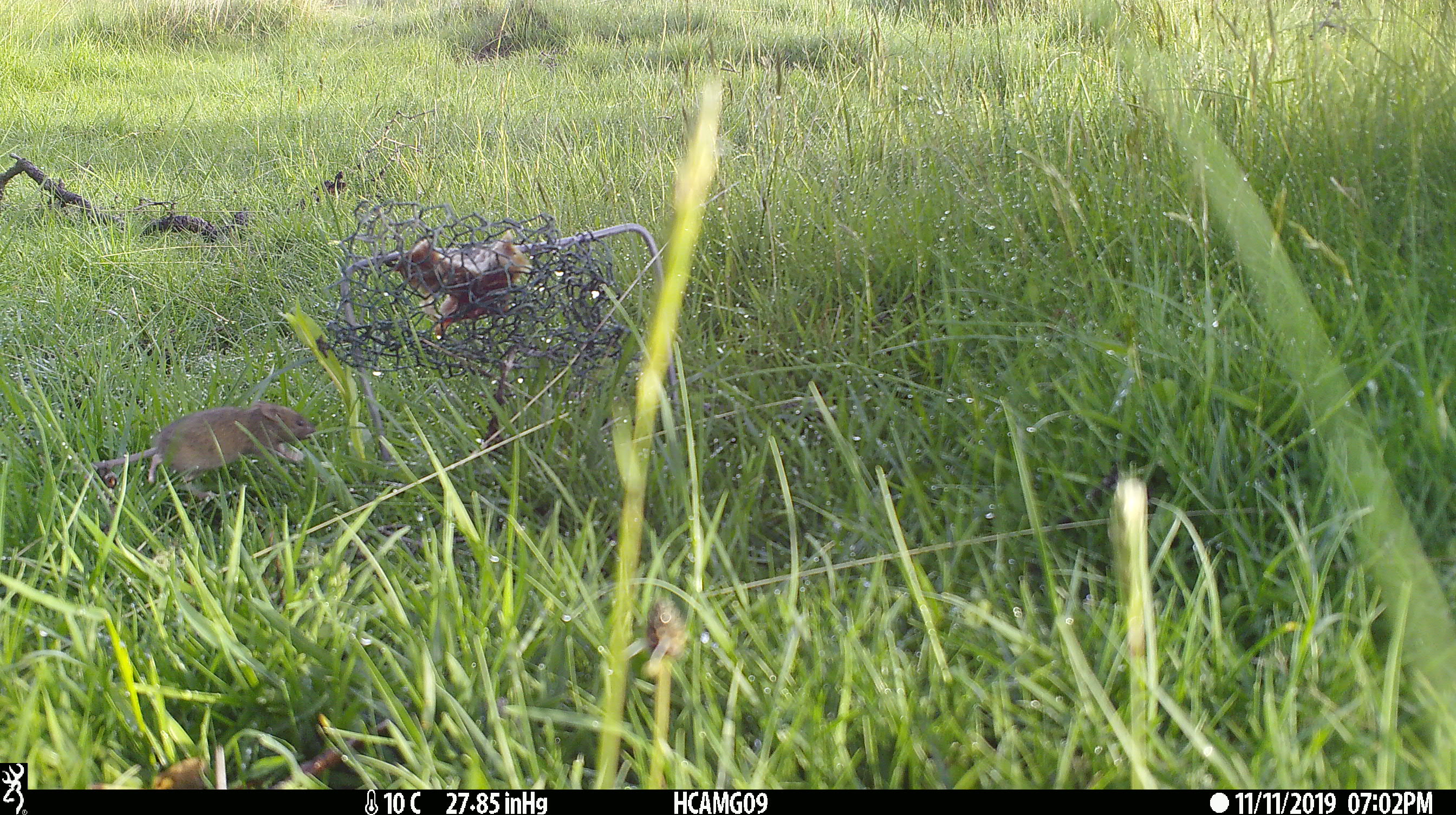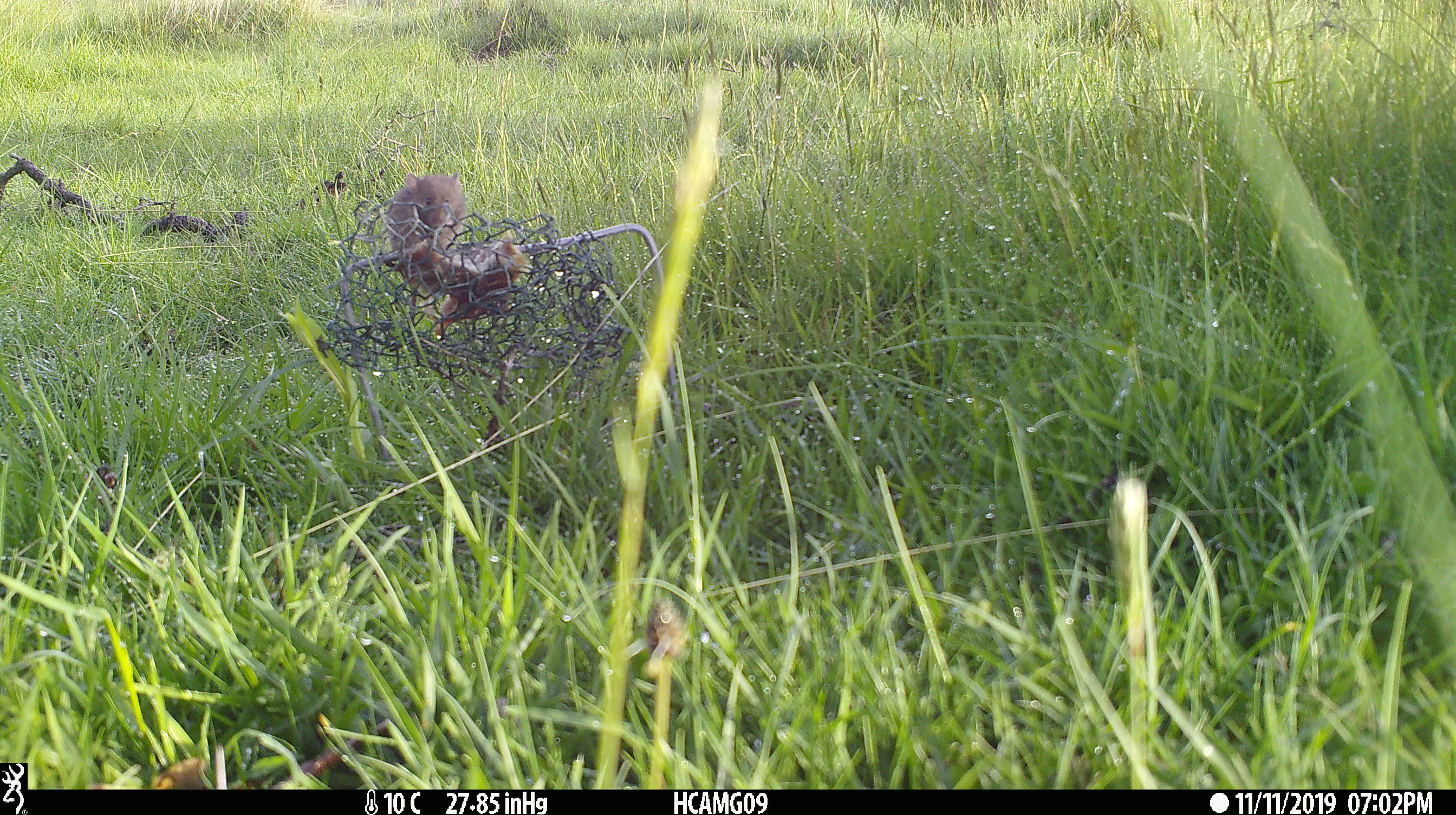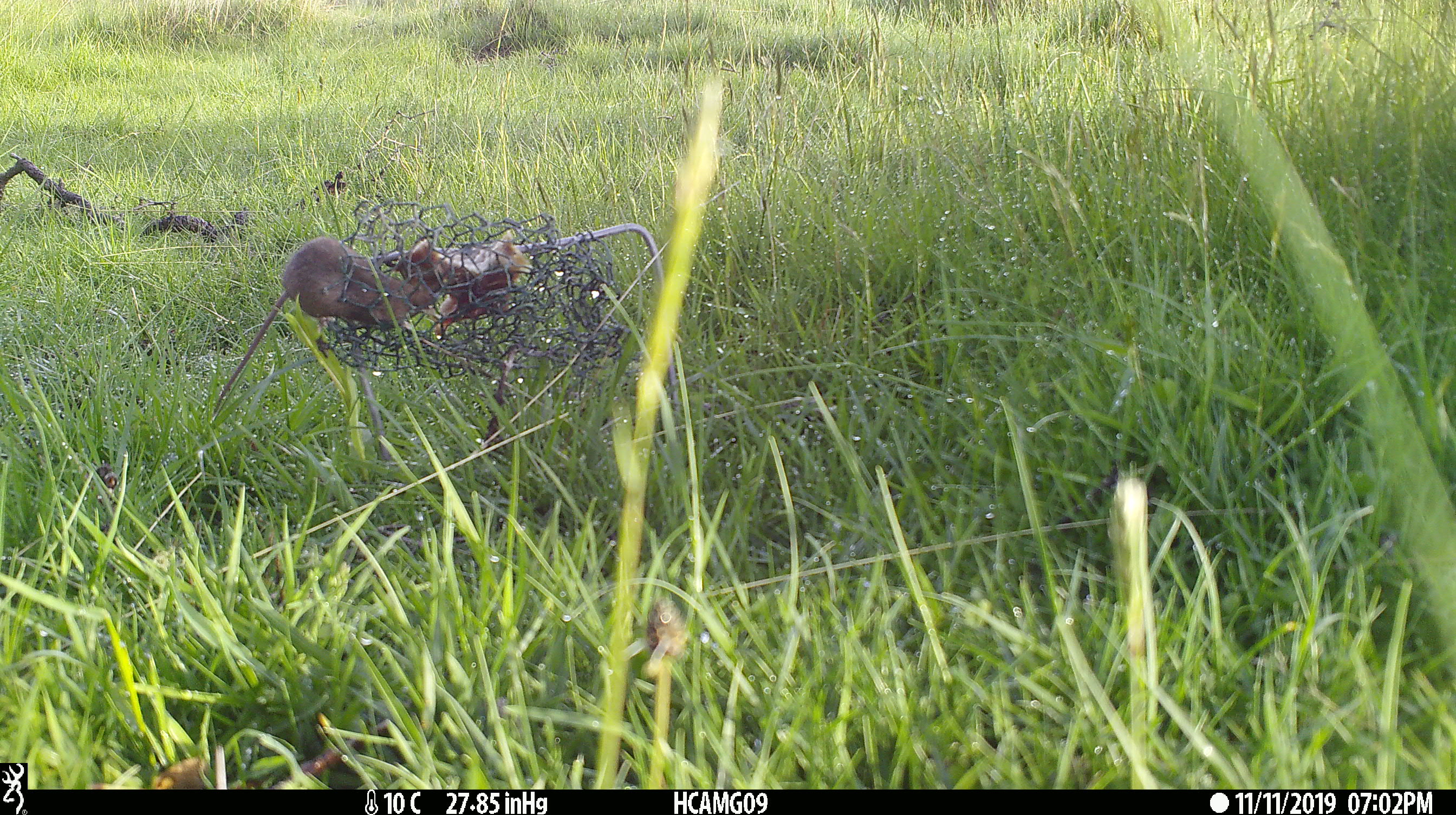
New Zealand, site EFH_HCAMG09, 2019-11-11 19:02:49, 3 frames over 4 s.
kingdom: Animalia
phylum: Chordata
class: Mammalia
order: Rodentia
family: Muridae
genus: Mus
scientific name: Mus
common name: mouse